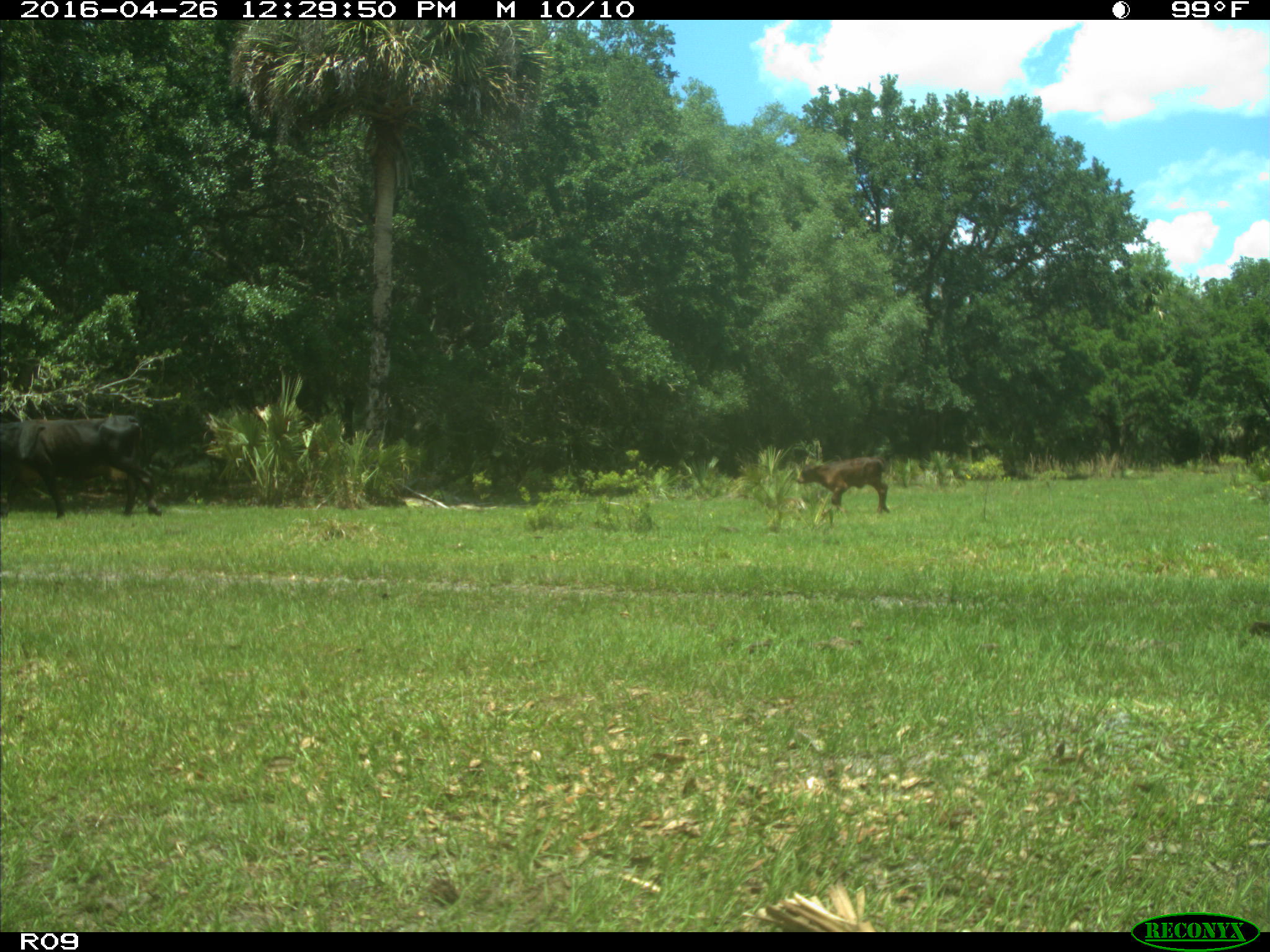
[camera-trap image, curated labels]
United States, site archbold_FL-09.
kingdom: Animalia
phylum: Chordata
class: Mammalia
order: Artiodactyla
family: Bovidae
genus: Bos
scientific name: Bos taurus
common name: domestic cow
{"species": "Bos taurus (domestic cow)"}